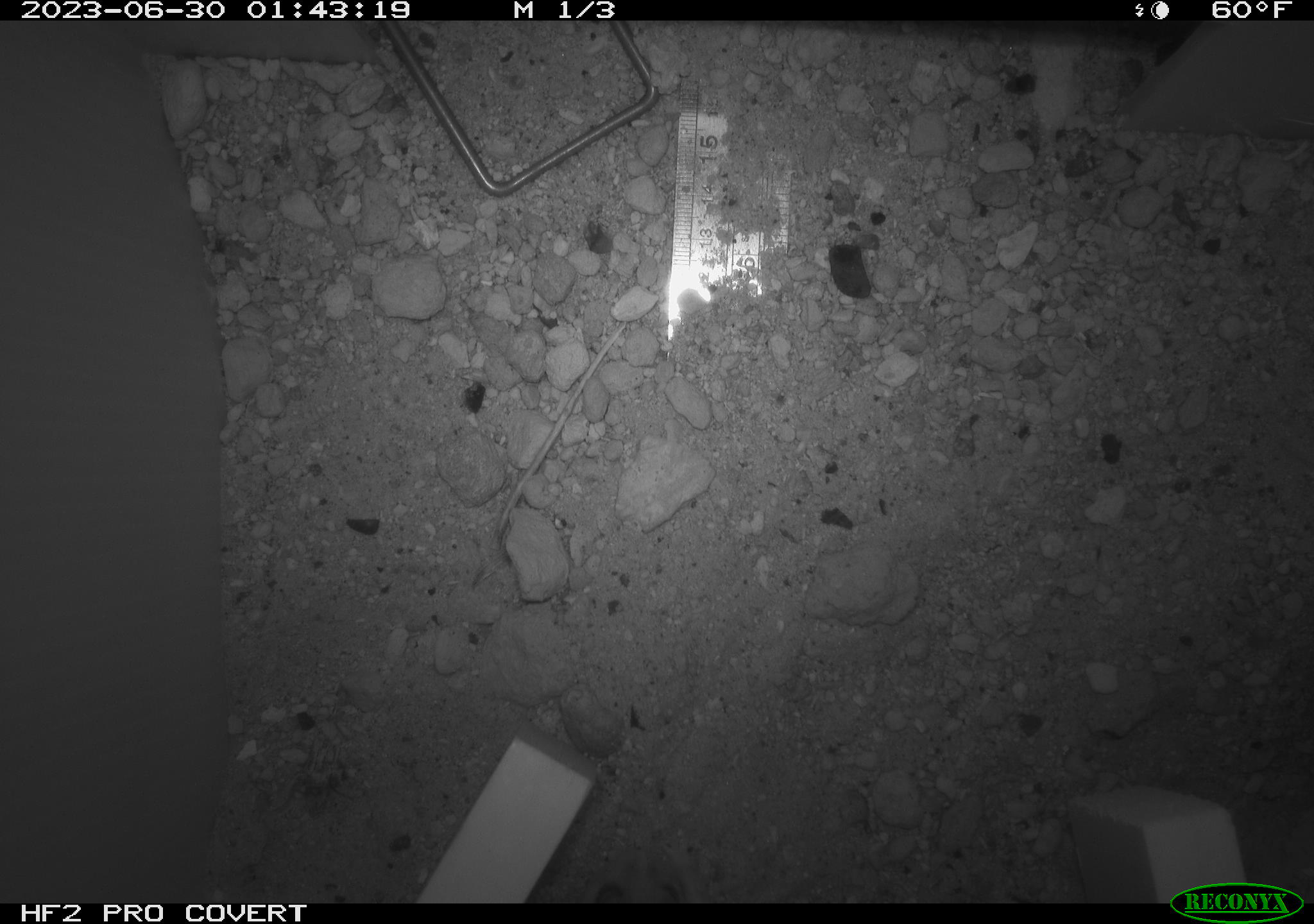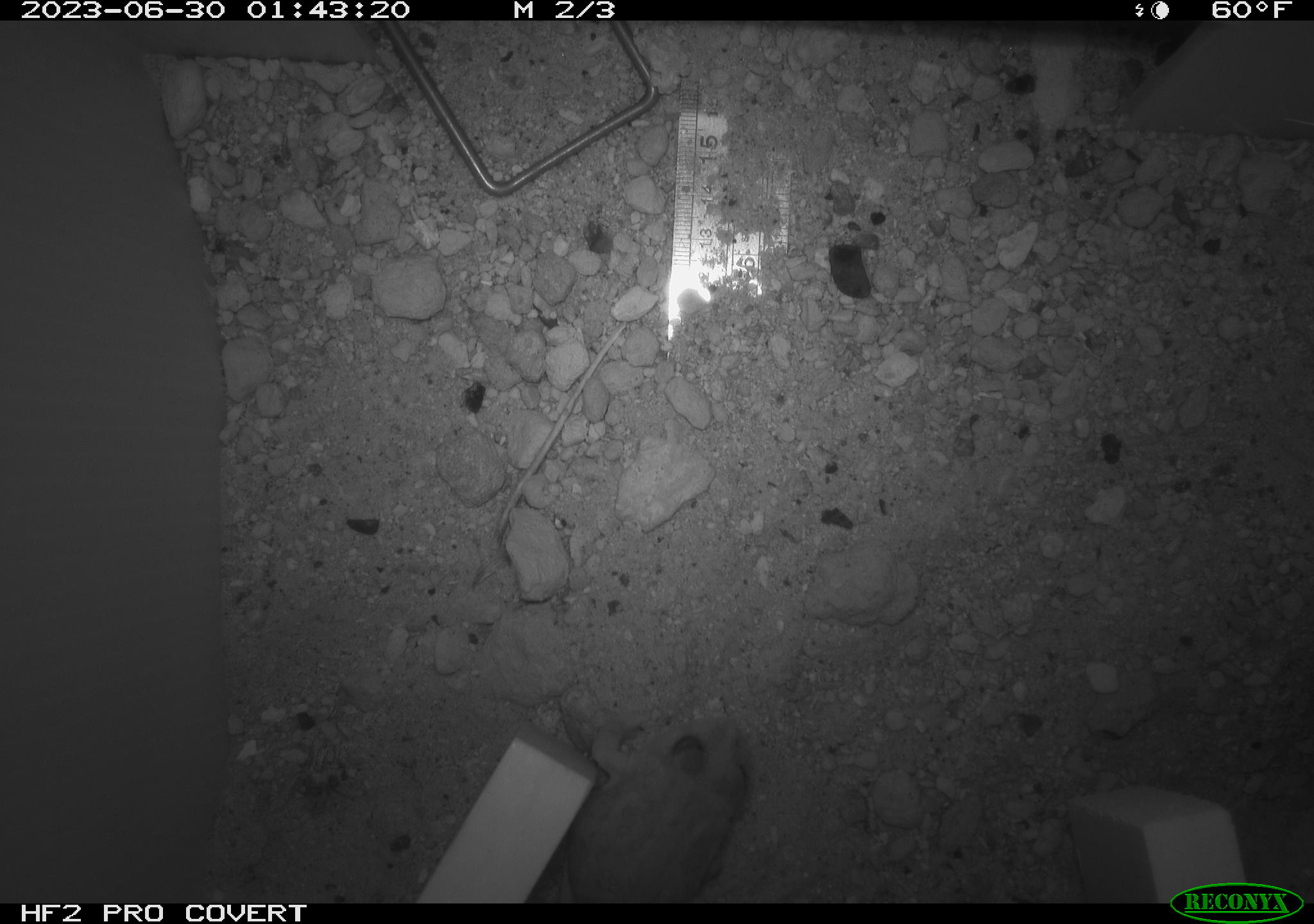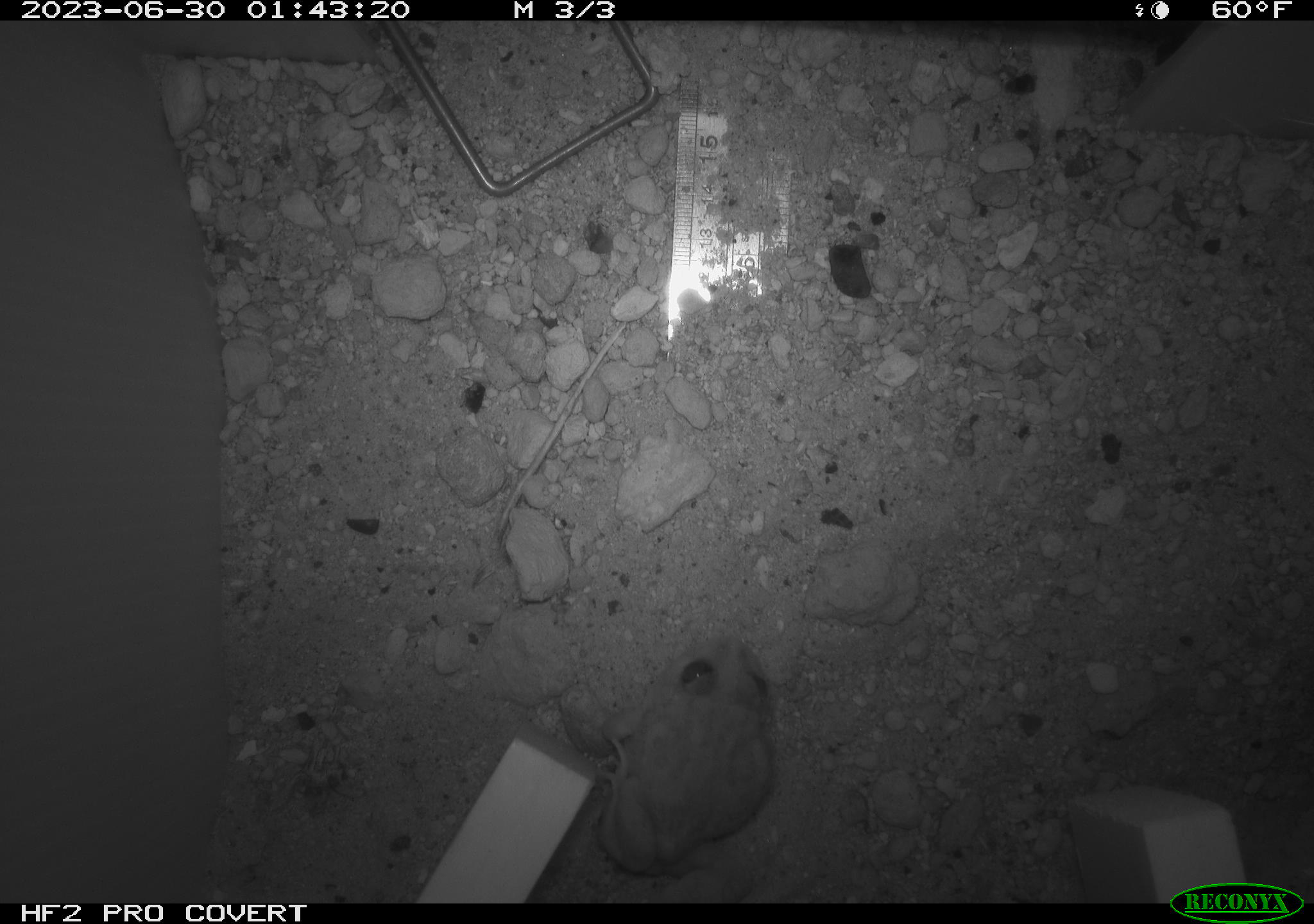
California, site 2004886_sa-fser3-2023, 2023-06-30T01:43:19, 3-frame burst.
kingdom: Animalia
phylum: Chordata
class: Amphibia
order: Anura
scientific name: Anura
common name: frogs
Frogs (Anura).